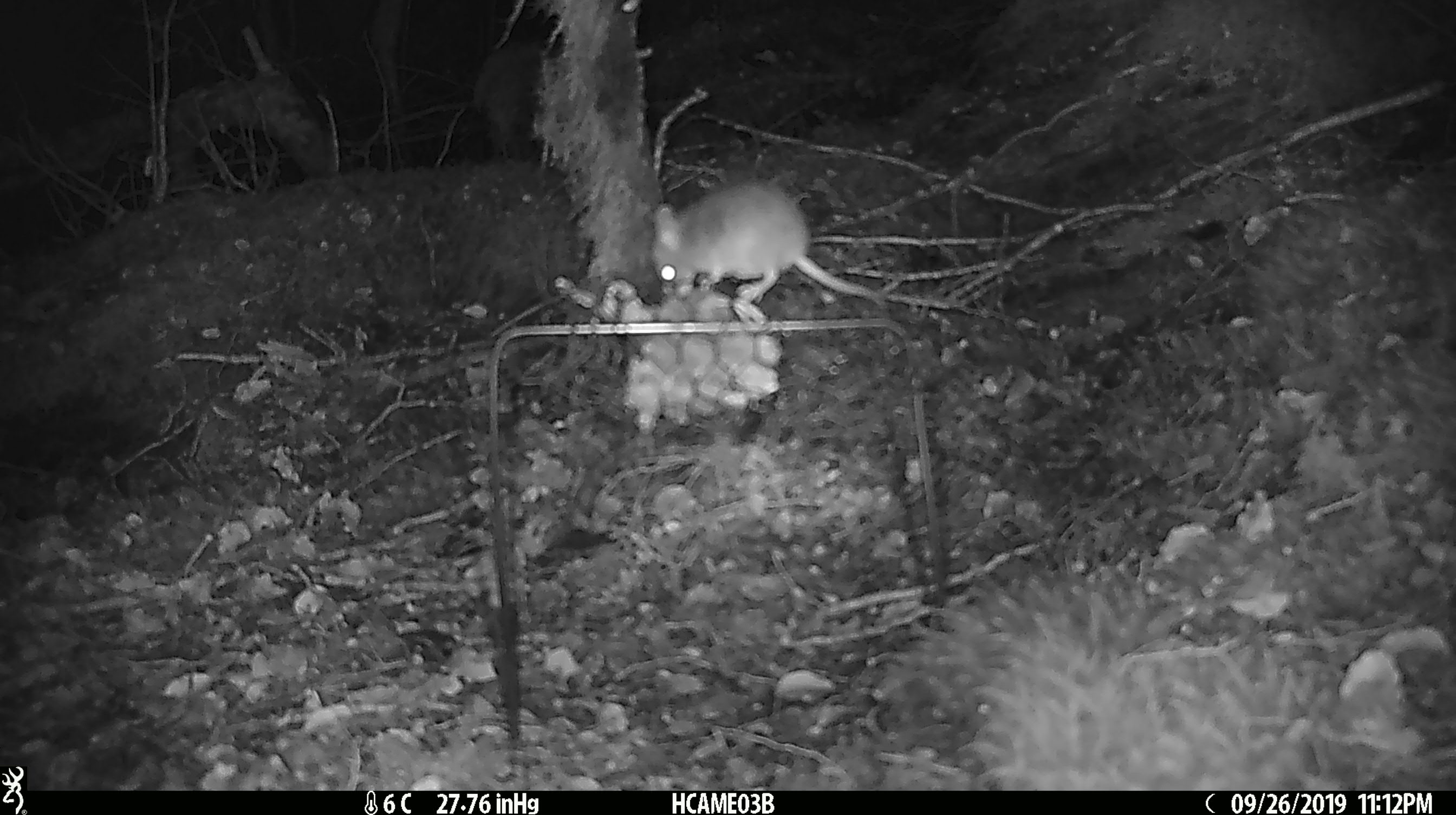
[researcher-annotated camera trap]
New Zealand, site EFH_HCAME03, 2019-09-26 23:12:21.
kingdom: Animalia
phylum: Chordata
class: Mammalia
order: Rodentia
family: Muridae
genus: Mus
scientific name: Mus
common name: mouse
Mouse (Mus).